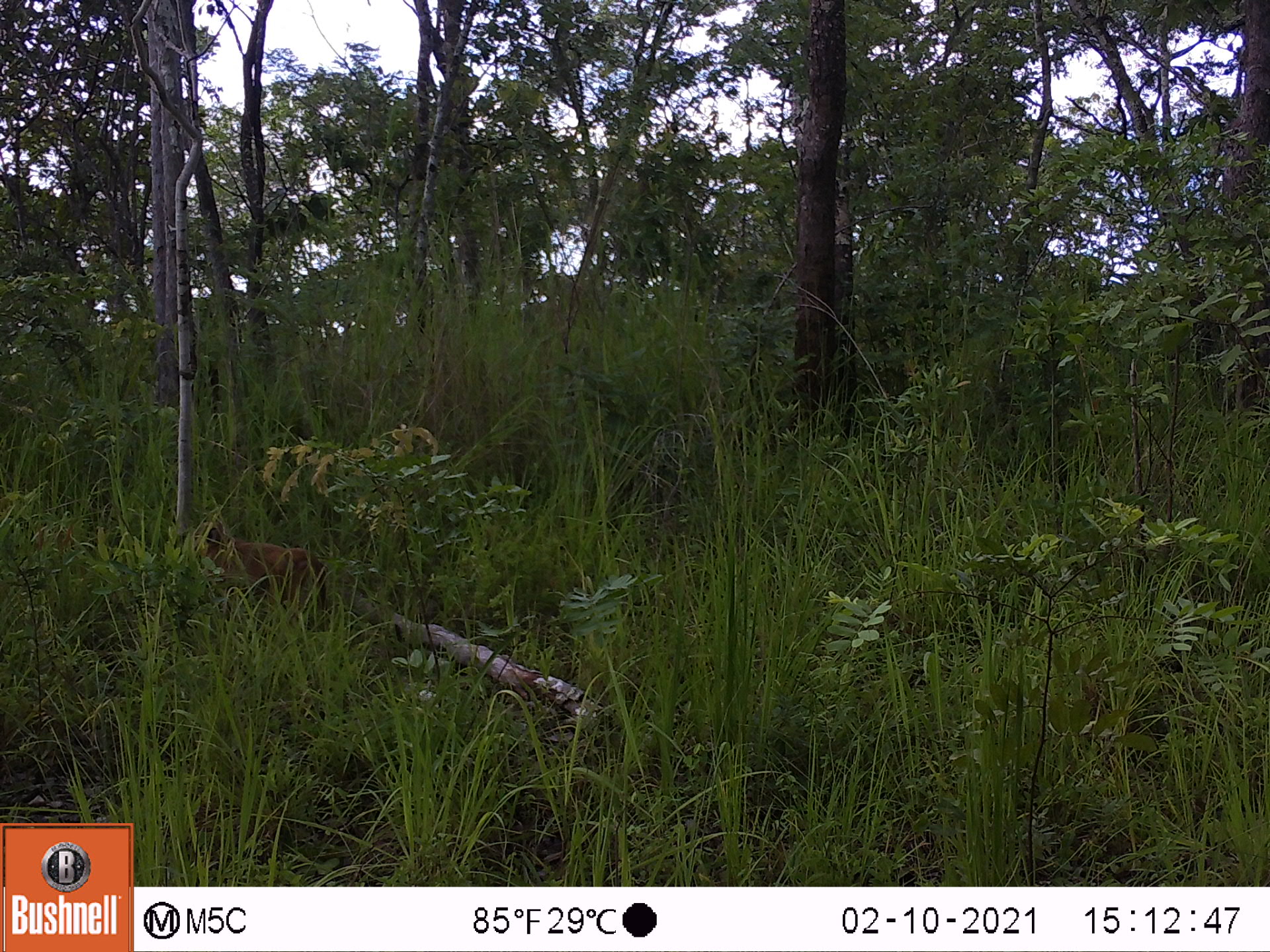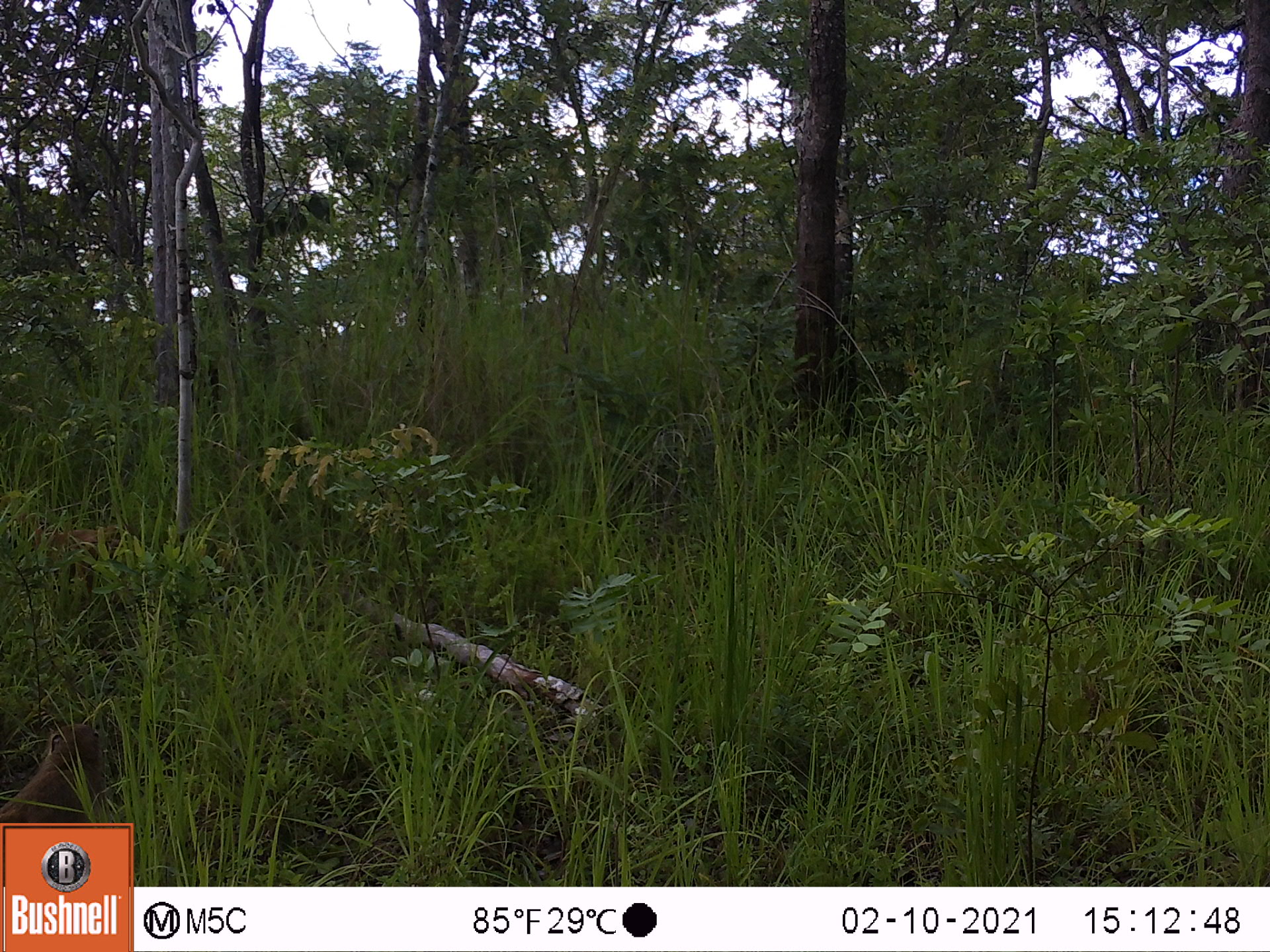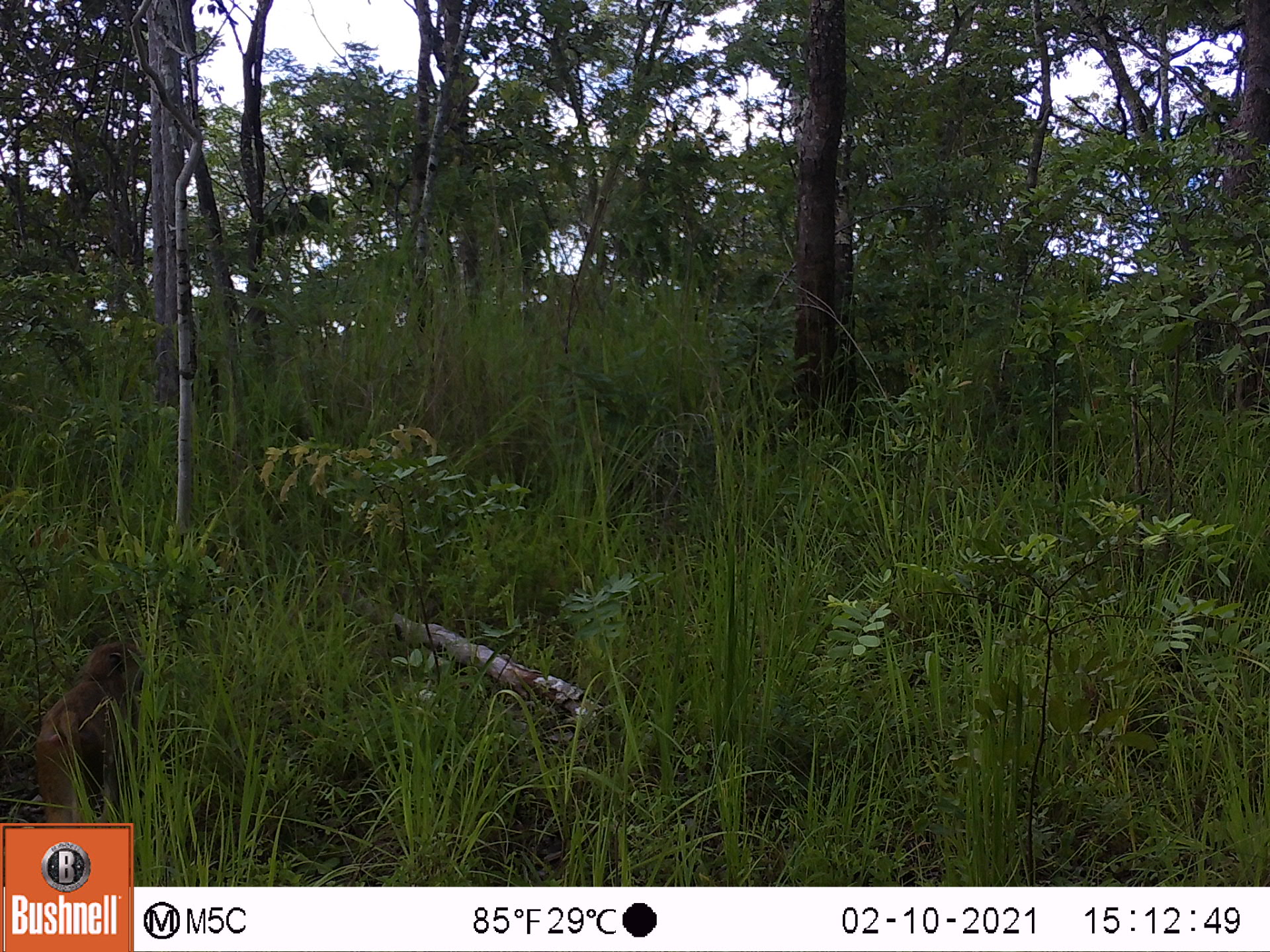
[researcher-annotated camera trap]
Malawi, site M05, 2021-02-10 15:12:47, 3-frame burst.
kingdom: Animalia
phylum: Chordata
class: Mammalia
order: Primates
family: Cercopithecidae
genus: Papio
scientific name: Papio cynocephalus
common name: yellow baboon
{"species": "yellow baboon (Papio cynocephalus)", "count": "1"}